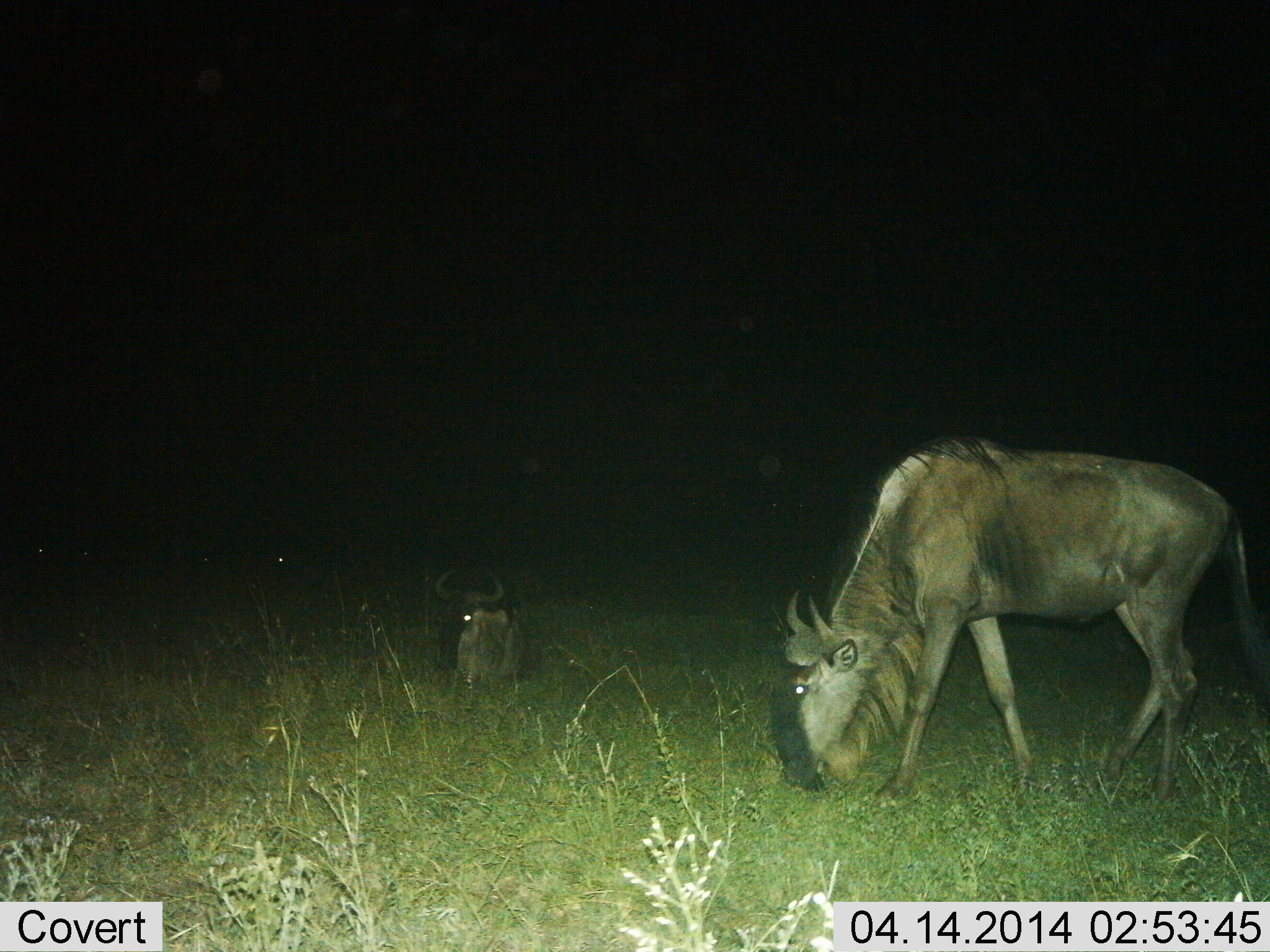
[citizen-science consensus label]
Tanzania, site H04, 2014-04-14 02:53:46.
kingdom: Animalia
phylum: Chordata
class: Mammalia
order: Artiodactyla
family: Bovidae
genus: Connochaetes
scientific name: Connochaetes taurinus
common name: blue wildebeest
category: wildebeest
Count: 2.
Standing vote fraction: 20%.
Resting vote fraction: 70%.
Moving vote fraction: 10%.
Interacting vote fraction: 0%.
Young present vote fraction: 0%.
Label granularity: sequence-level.